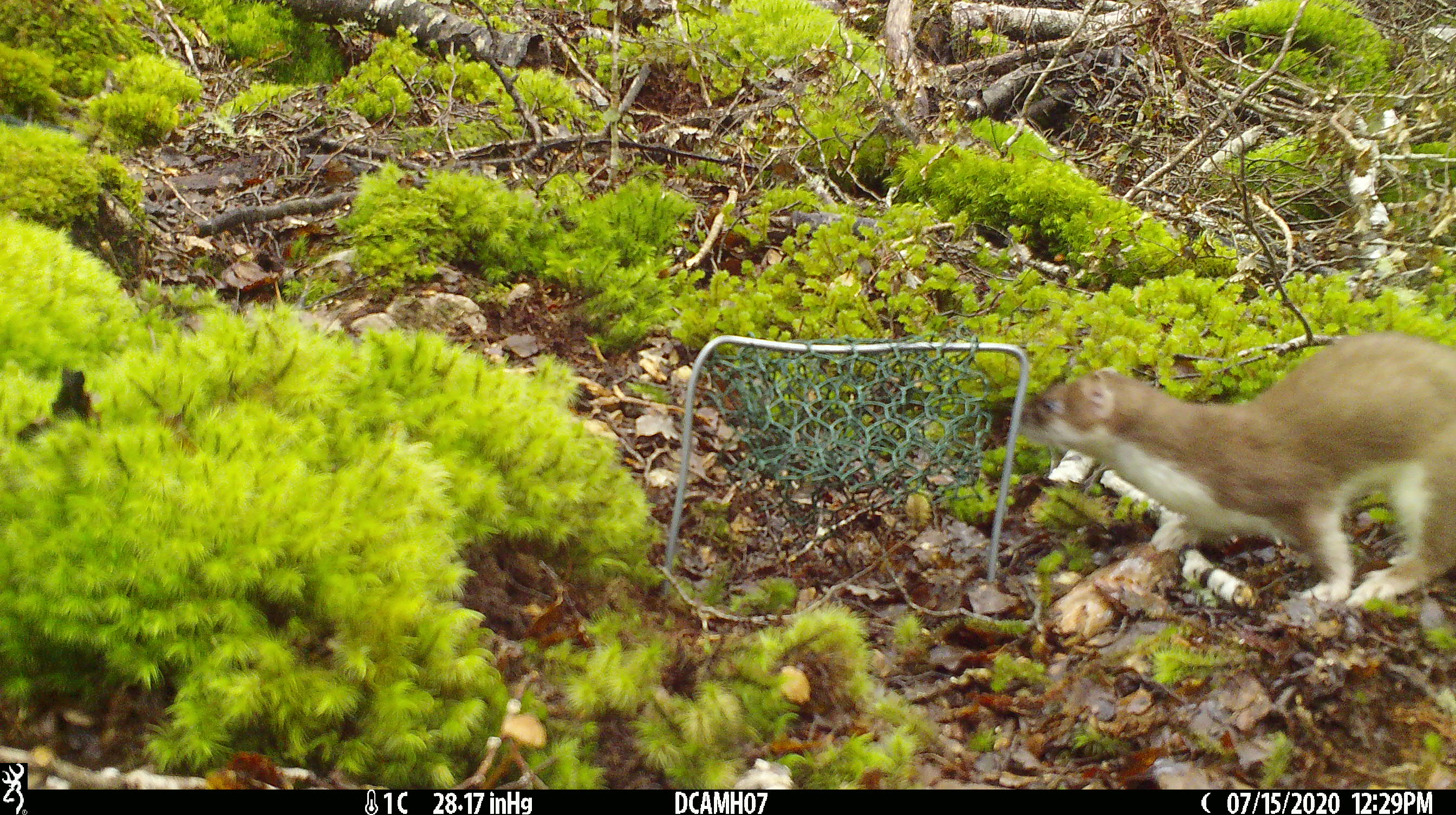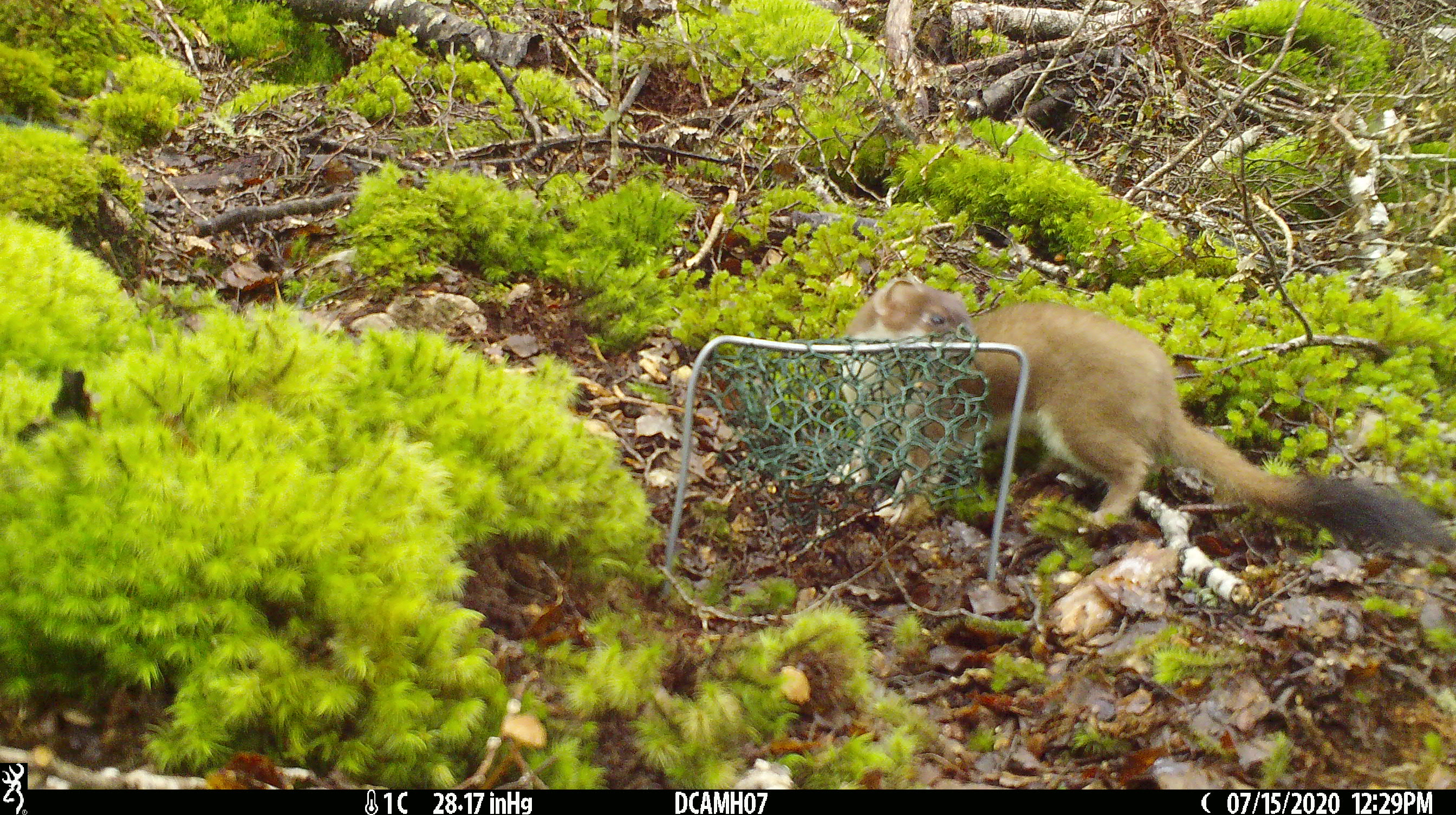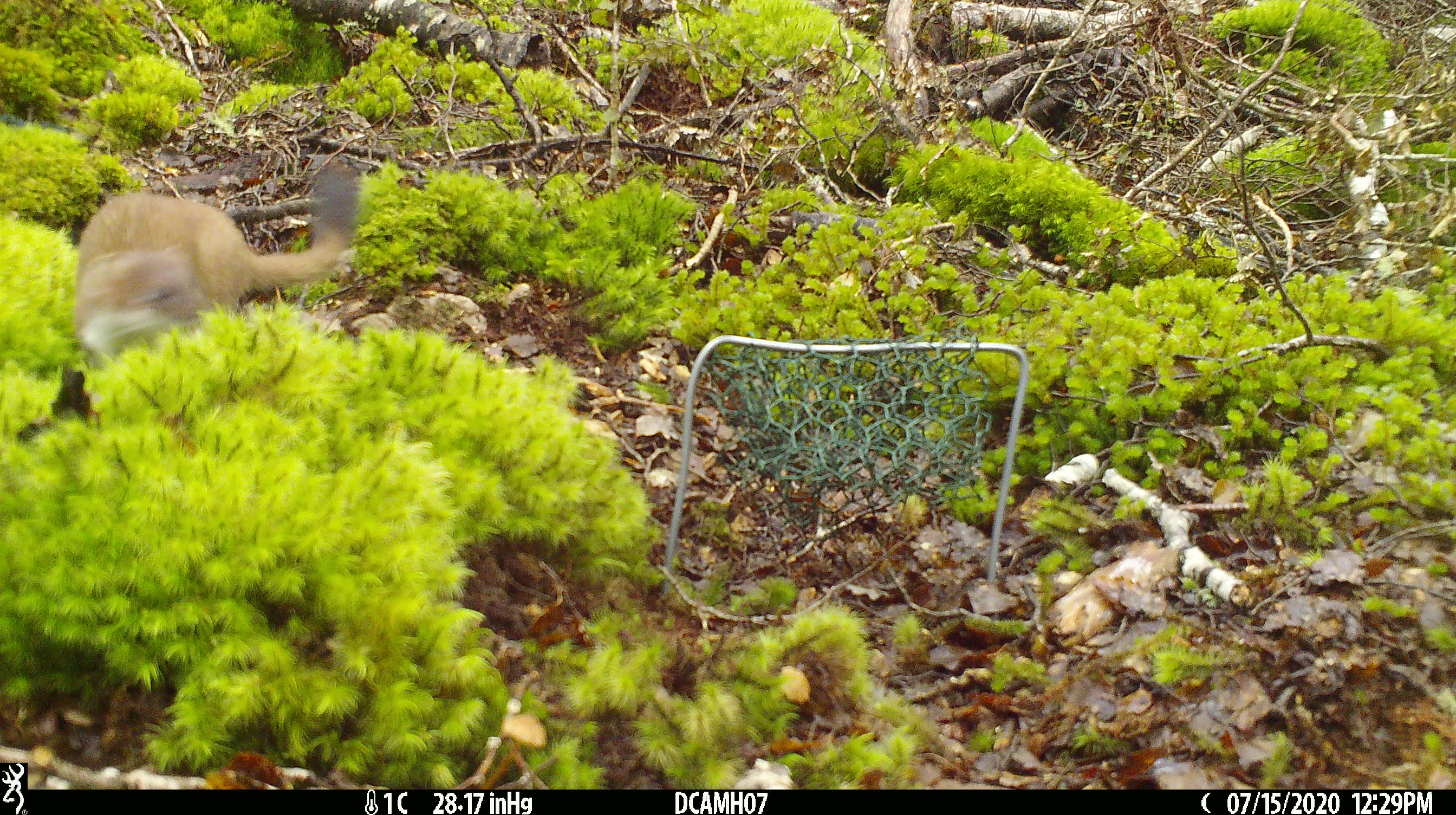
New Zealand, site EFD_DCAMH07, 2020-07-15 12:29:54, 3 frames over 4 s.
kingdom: Animalia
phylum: Chordata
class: Mammalia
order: Carnivora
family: Mustelidae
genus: Mustela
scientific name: Mustela erminea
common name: stoat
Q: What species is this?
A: Stoat (Mustela erminea).